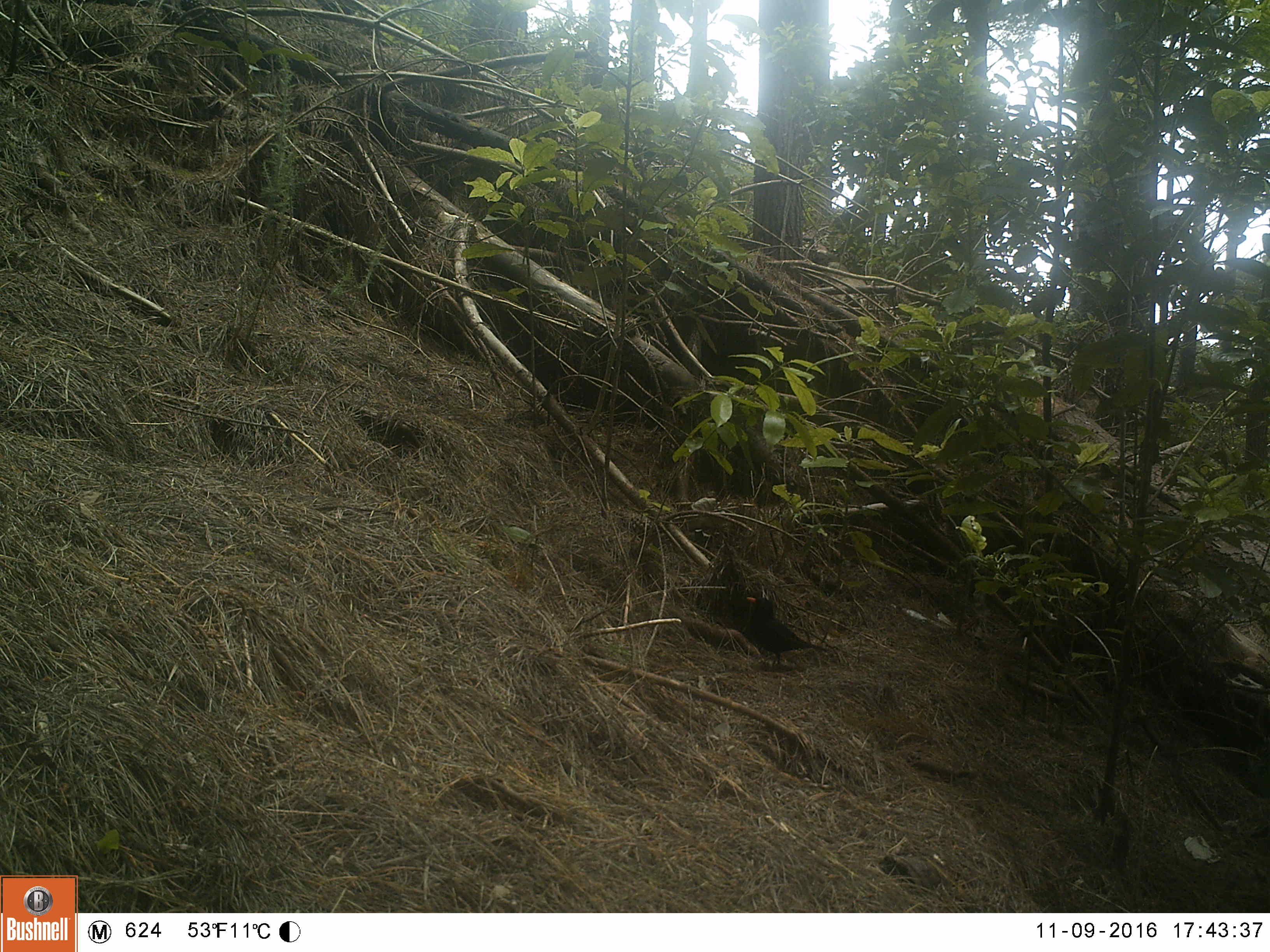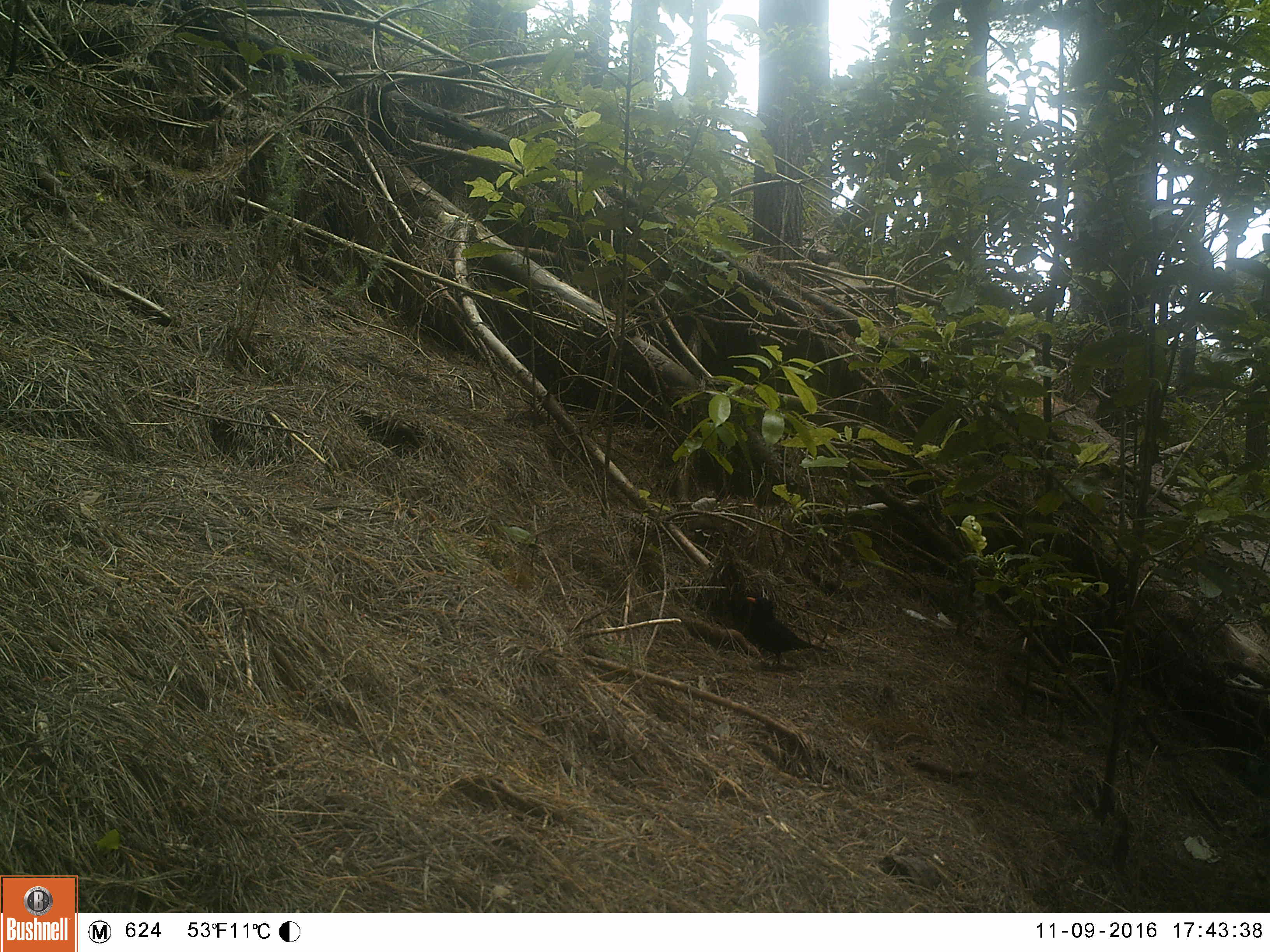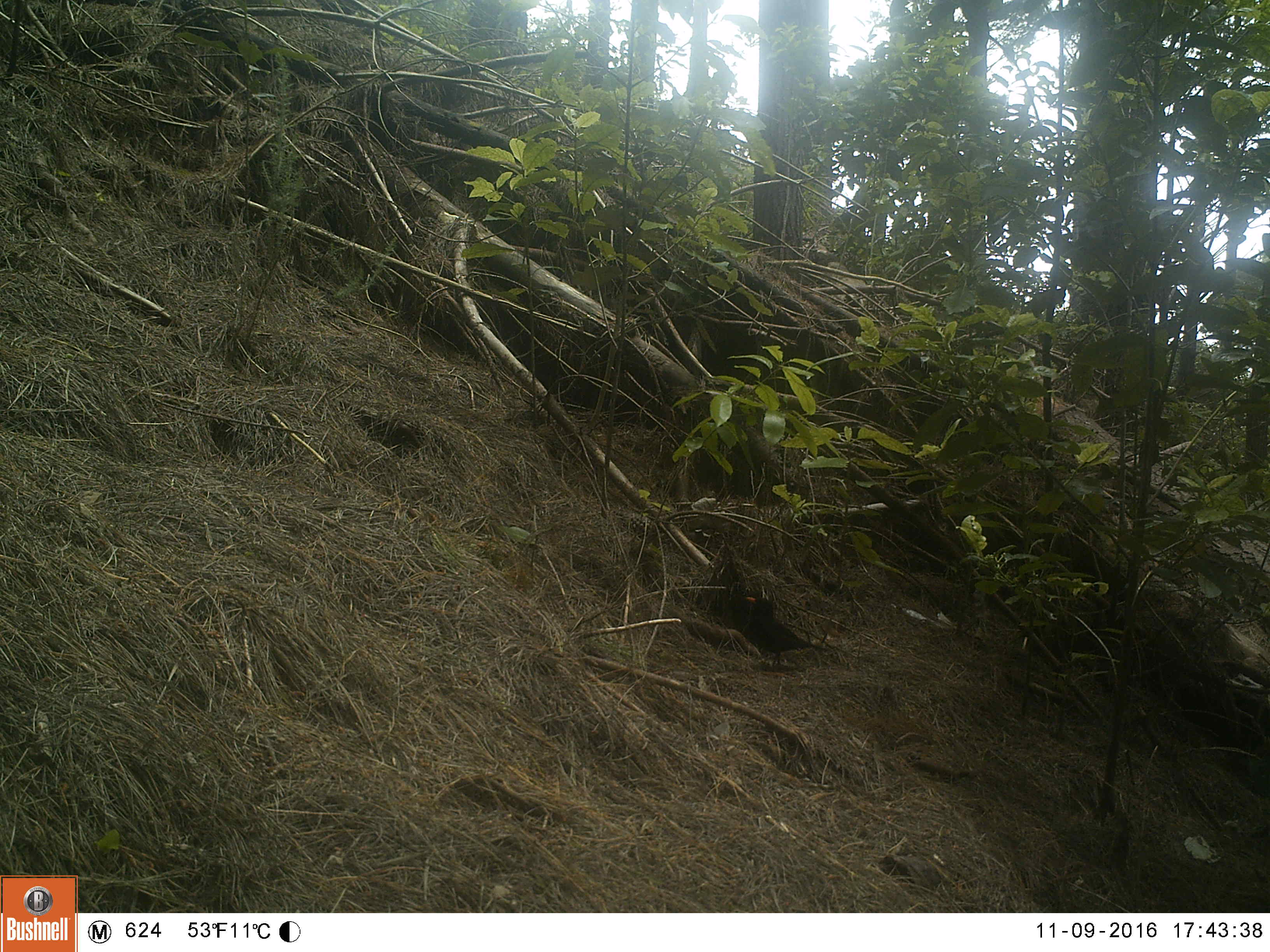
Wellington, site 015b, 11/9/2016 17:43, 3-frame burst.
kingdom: Animalia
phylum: Chordata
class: Aves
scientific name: Aves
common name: bird